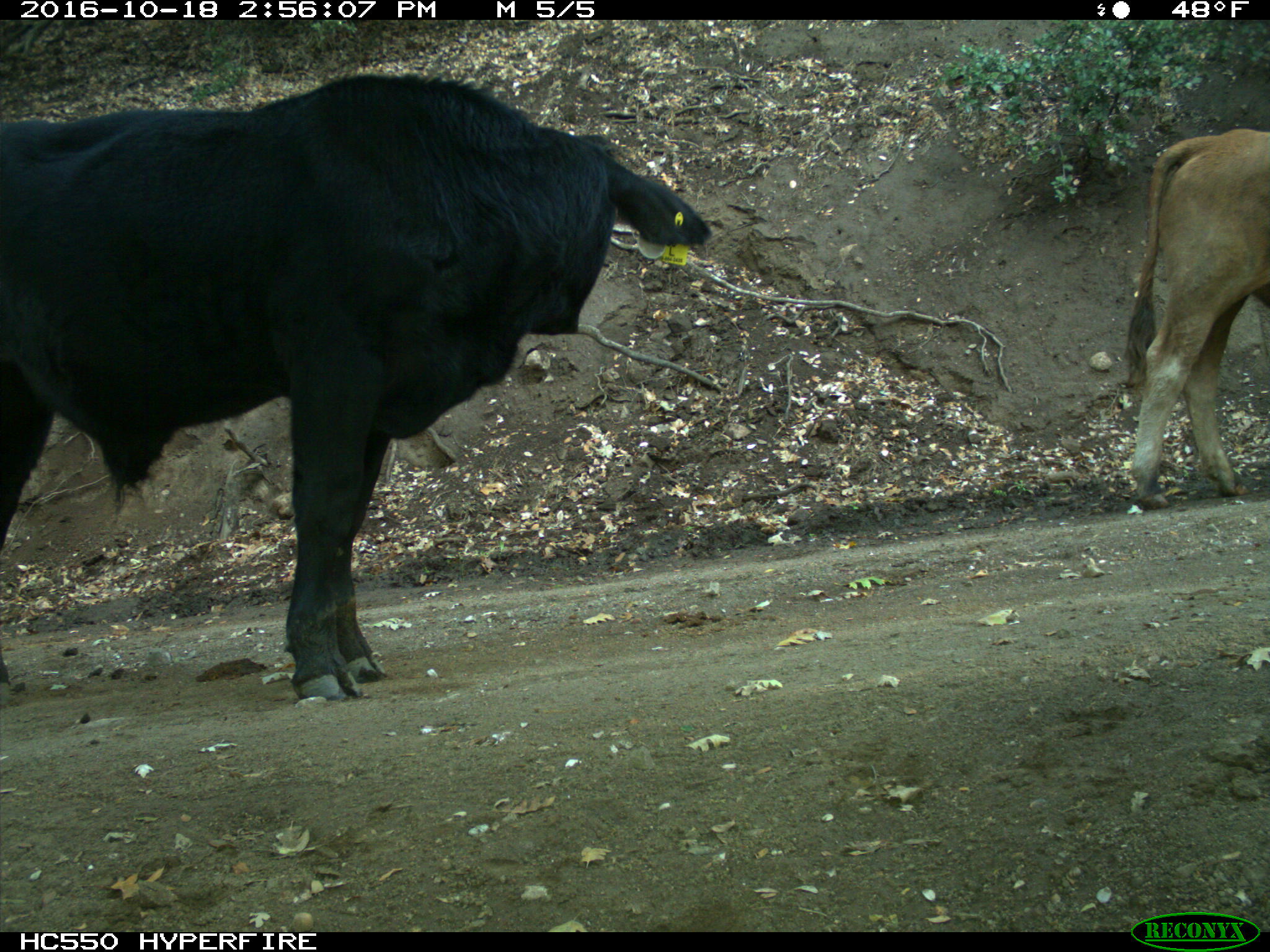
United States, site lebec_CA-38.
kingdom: Animalia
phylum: Chordata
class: Mammalia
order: Artiodactyla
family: Bovidae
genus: Bos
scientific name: Bos taurus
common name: domestic cow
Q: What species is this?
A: Bos taurus (domestic cow).